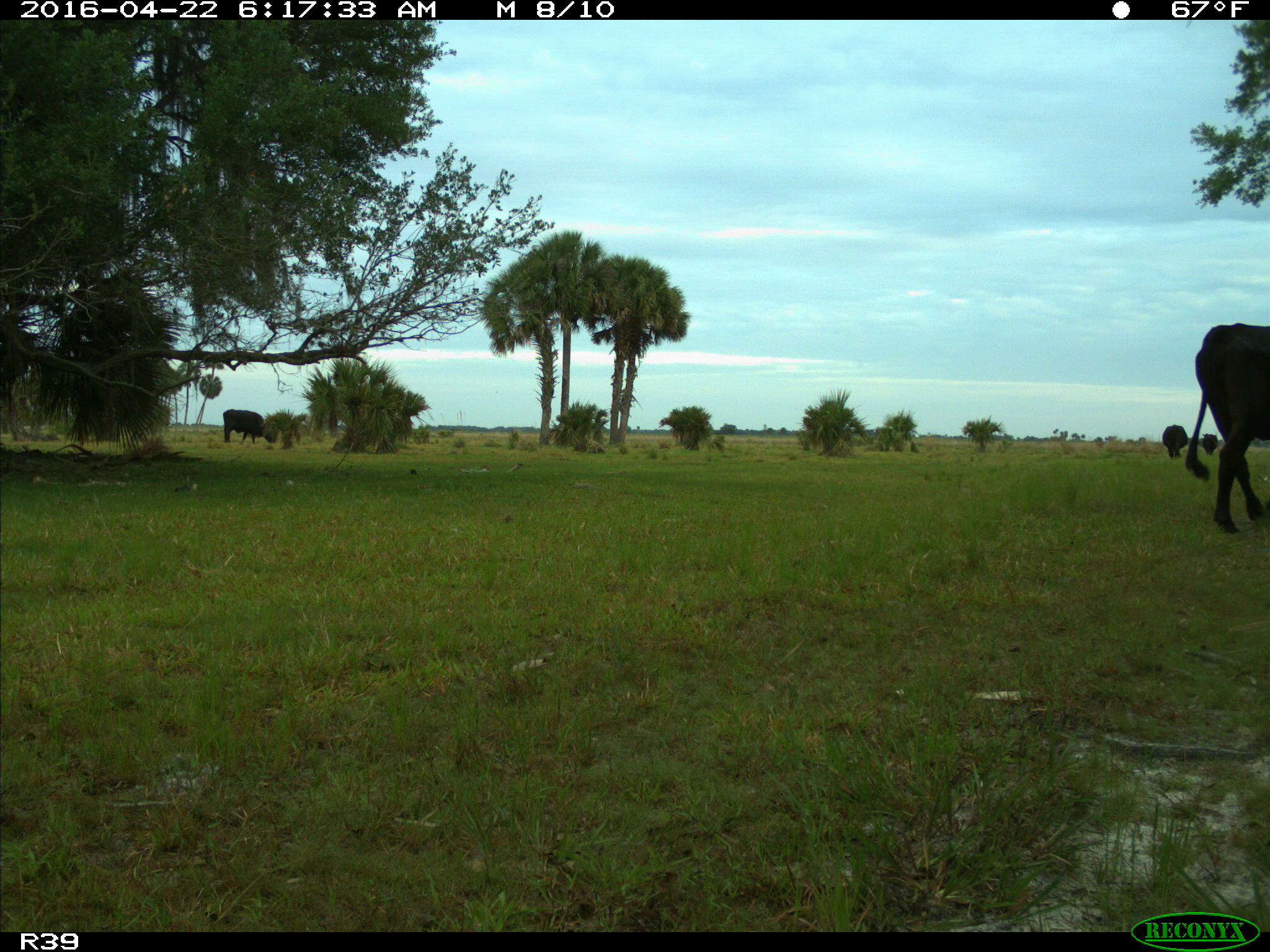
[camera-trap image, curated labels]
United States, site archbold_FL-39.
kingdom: Animalia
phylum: Chordata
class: Mammalia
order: Artiodactyla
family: Bovidae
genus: Bos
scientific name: Bos taurus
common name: domestic cow